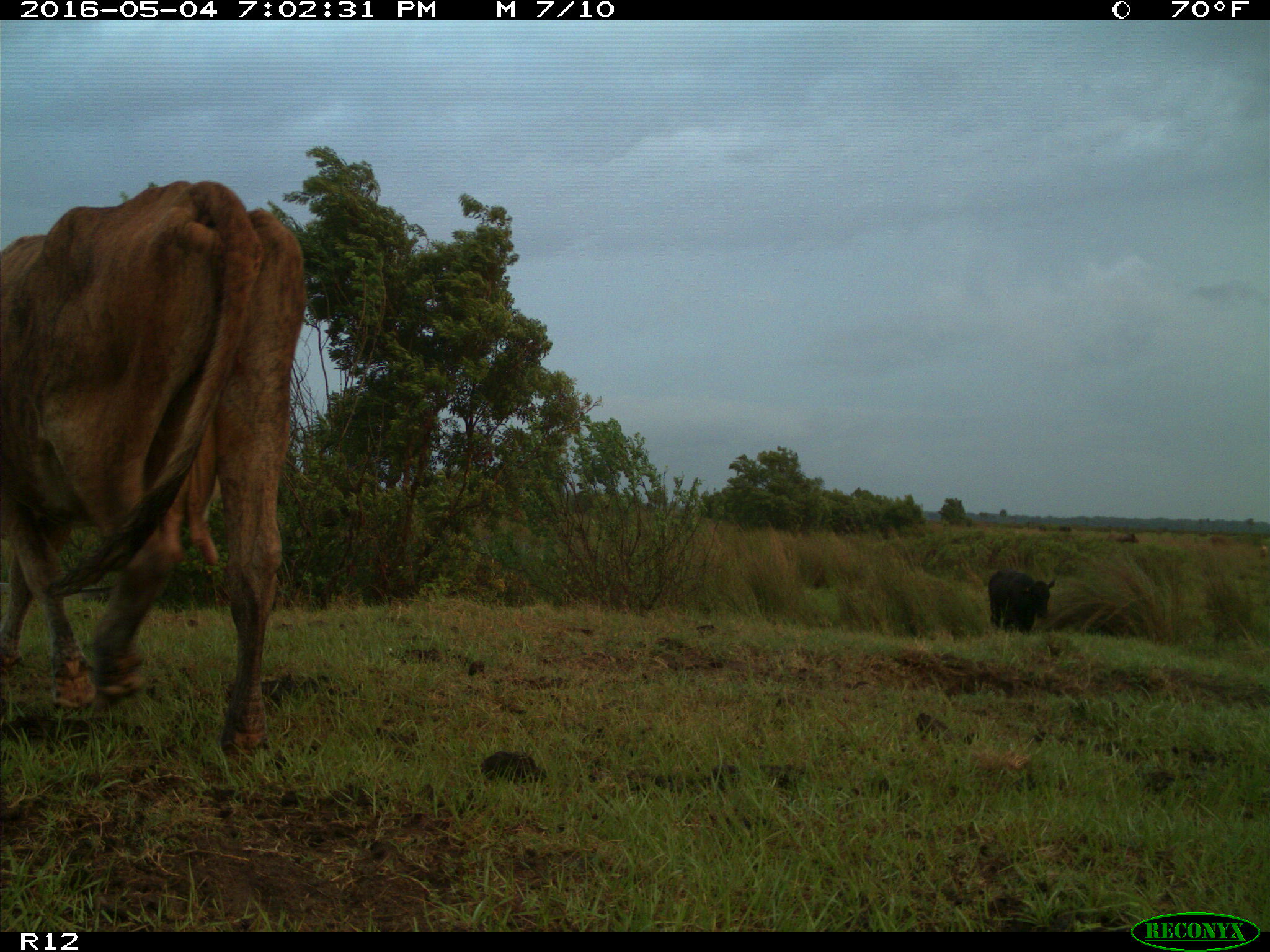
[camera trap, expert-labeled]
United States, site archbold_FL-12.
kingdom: Animalia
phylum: Chordata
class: Mammalia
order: Artiodactyla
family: Bovidae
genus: Bos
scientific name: Bos taurus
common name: domestic cow